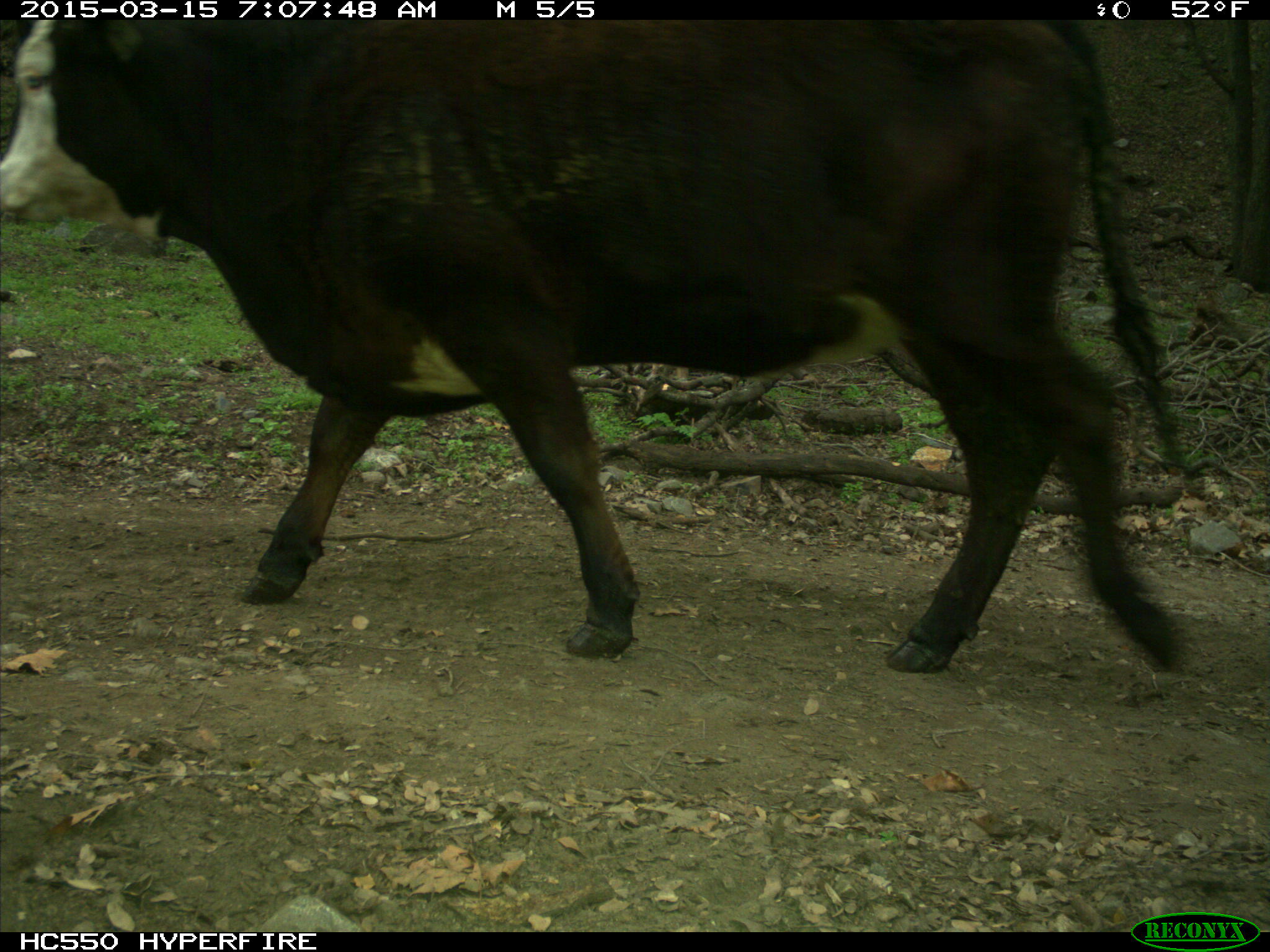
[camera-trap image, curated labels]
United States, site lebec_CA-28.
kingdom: Animalia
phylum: Chordata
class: Mammalia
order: Artiodactyla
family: Bovidae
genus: Bos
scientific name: Bos taurus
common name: domestic cow